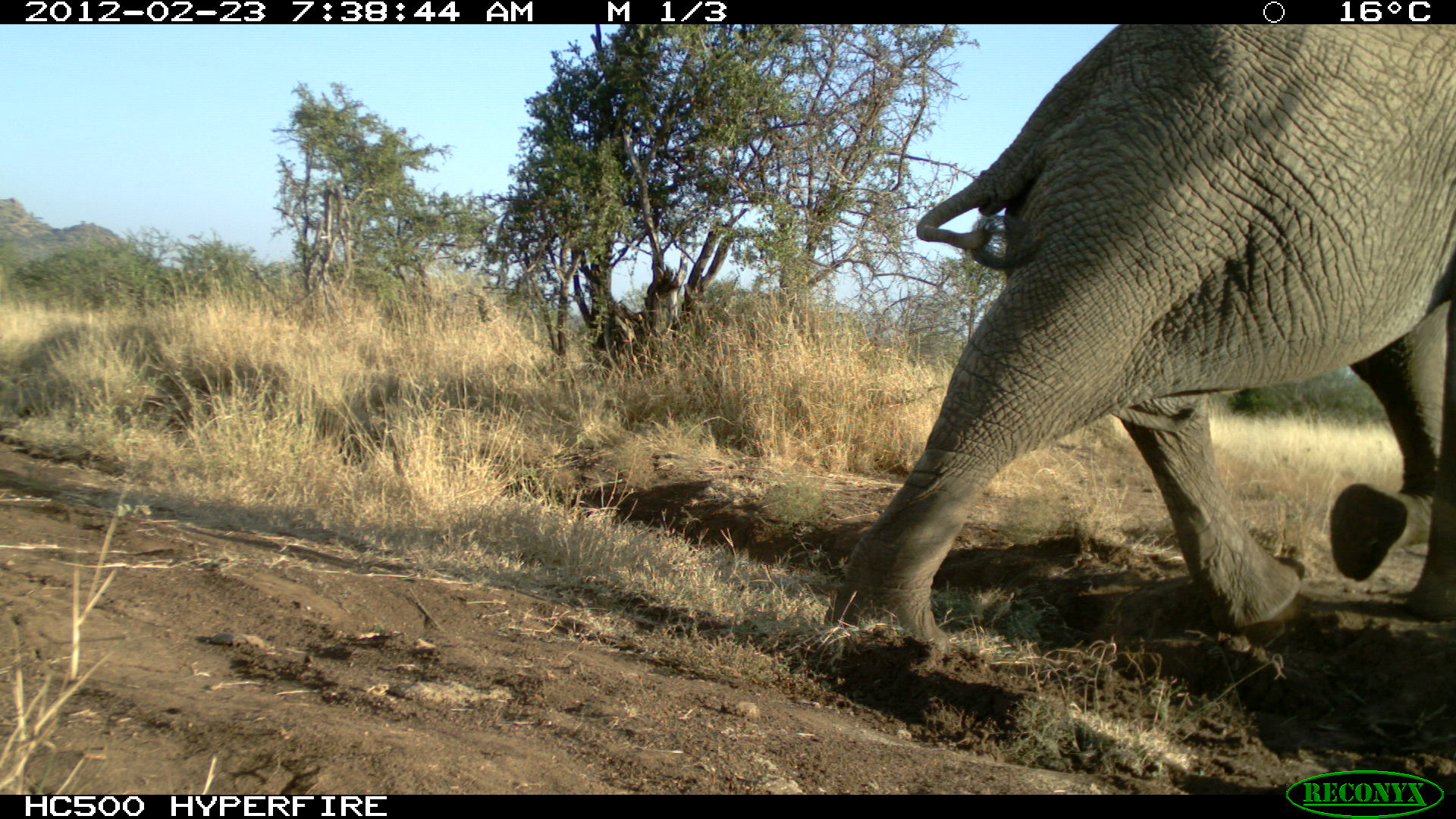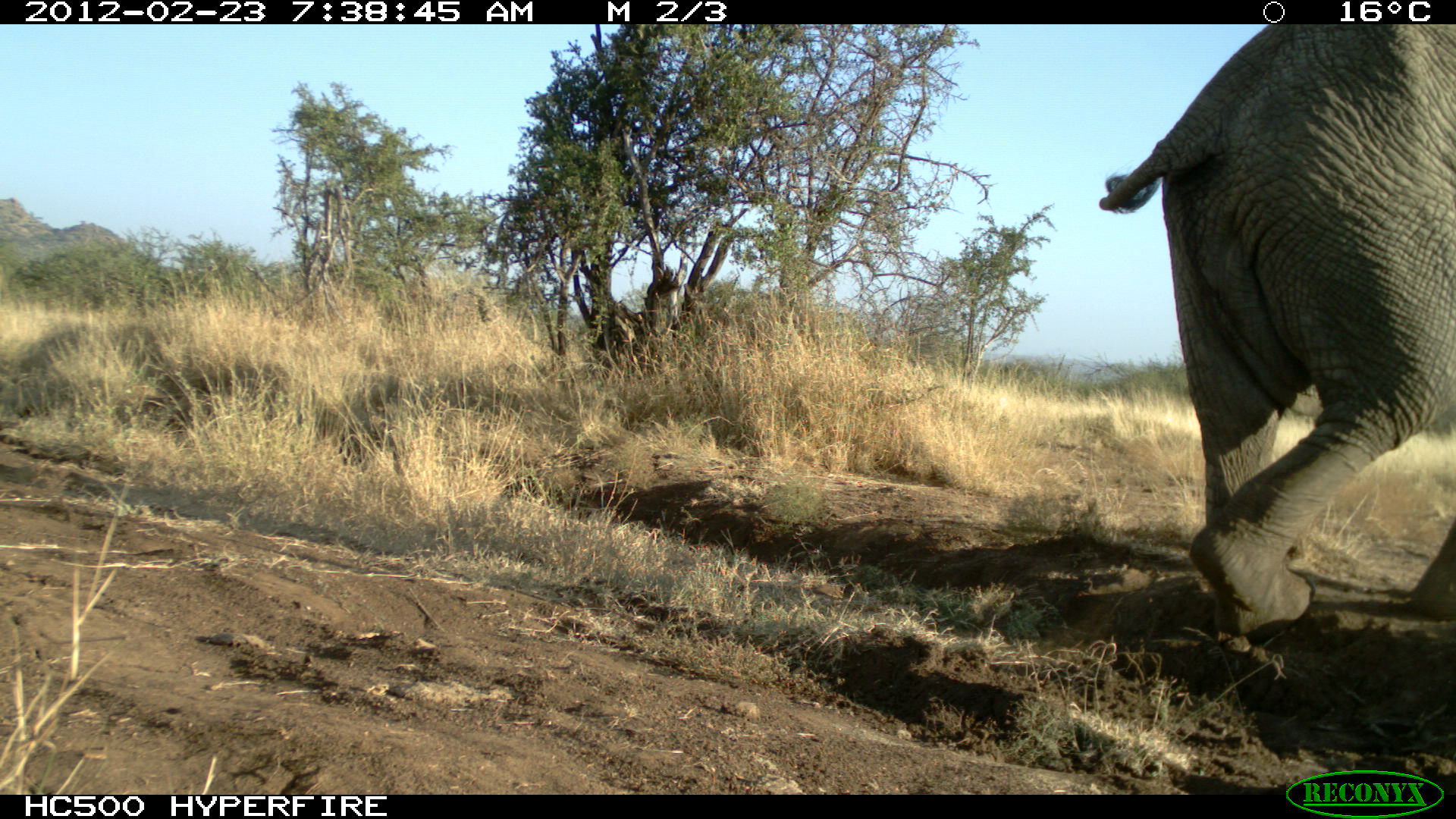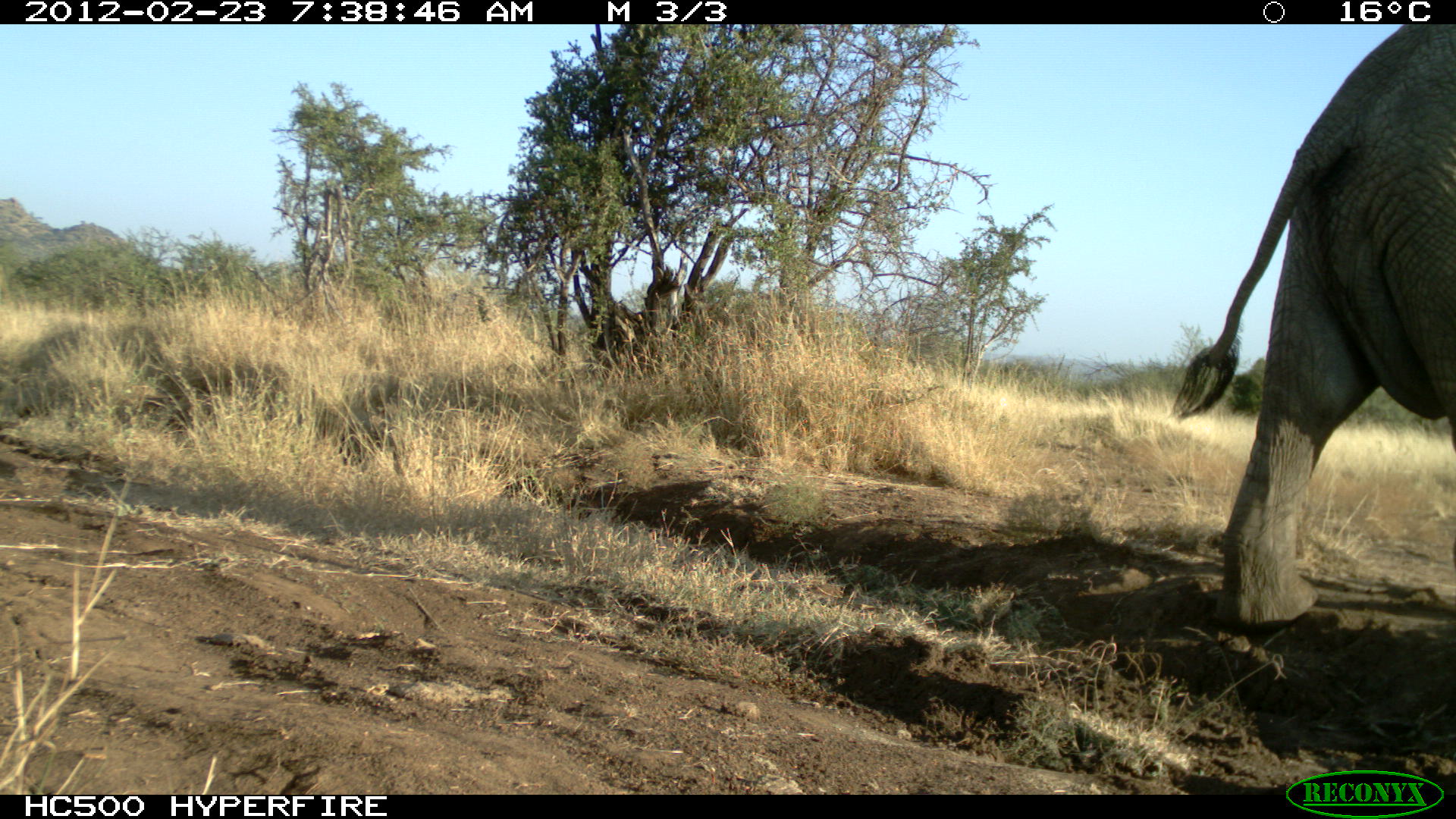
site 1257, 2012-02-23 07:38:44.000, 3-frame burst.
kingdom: Animalia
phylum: Chordata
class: Mammalia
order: Proboscidea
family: Elephantidae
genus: Loxodonta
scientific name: Loxodonta africana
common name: african bush elephant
Loxodonta africana (african bush elephant), count 1.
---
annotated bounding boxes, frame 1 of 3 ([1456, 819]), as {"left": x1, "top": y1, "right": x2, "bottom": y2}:
loxodonta africana: {"left": 823, "top": 23, "right": 1456, "bottom": 650}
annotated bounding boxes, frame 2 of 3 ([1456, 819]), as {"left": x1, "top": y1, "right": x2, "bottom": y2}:
loxodonta africana: {"left": 1099, "top": 23, "right": 1454, "bottom": 640}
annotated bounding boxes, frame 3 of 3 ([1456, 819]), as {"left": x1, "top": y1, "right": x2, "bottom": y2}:
loxodonta africana: {"left": 1166, "top": 24, "right": 1456, "bottom": 634}